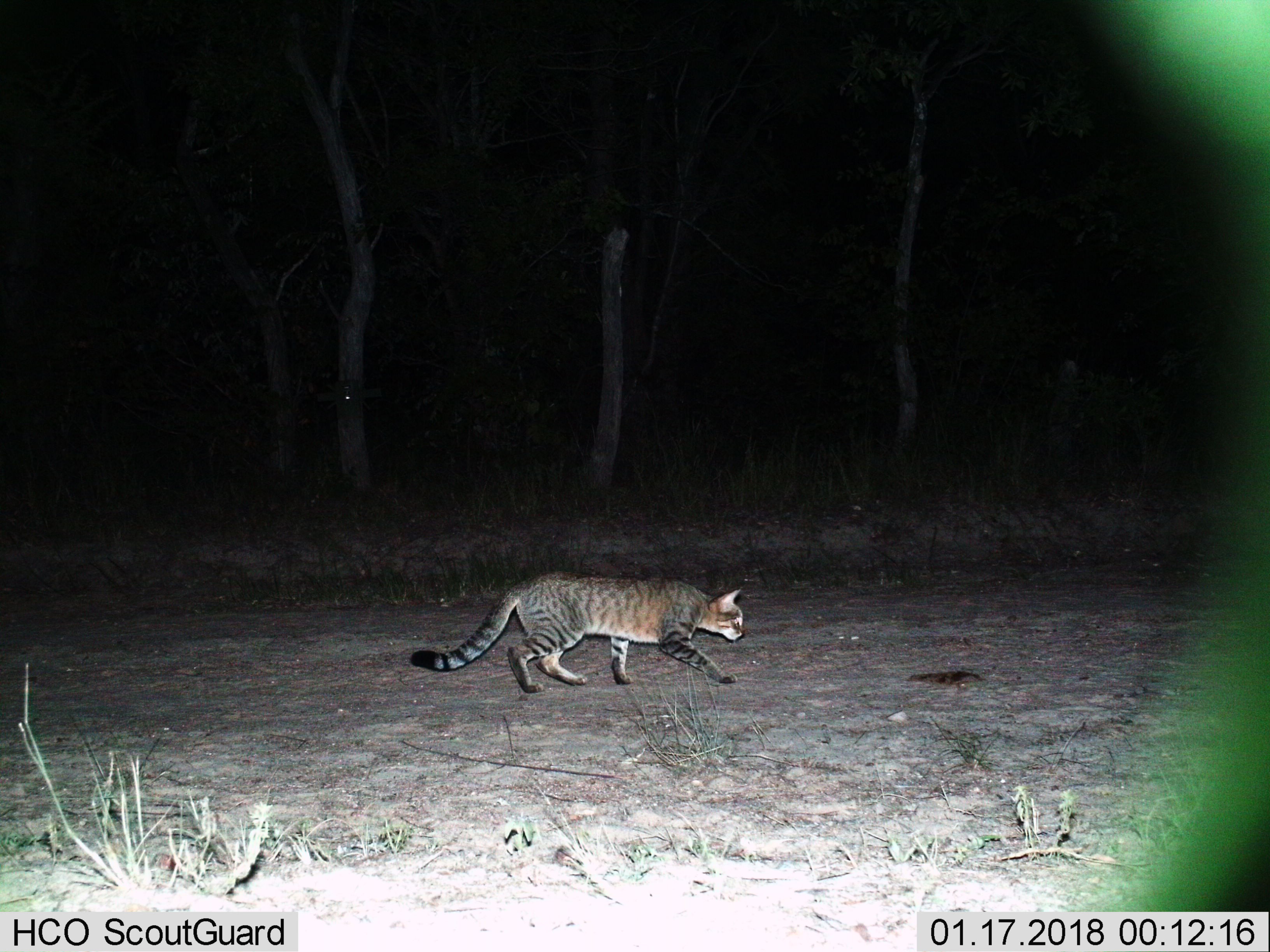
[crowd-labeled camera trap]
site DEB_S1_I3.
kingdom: Animalia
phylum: Chordata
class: Mammalia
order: Carnivora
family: Felidae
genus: Felis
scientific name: Felis lybica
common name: african wild cat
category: africanwildcat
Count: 1.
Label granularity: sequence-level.